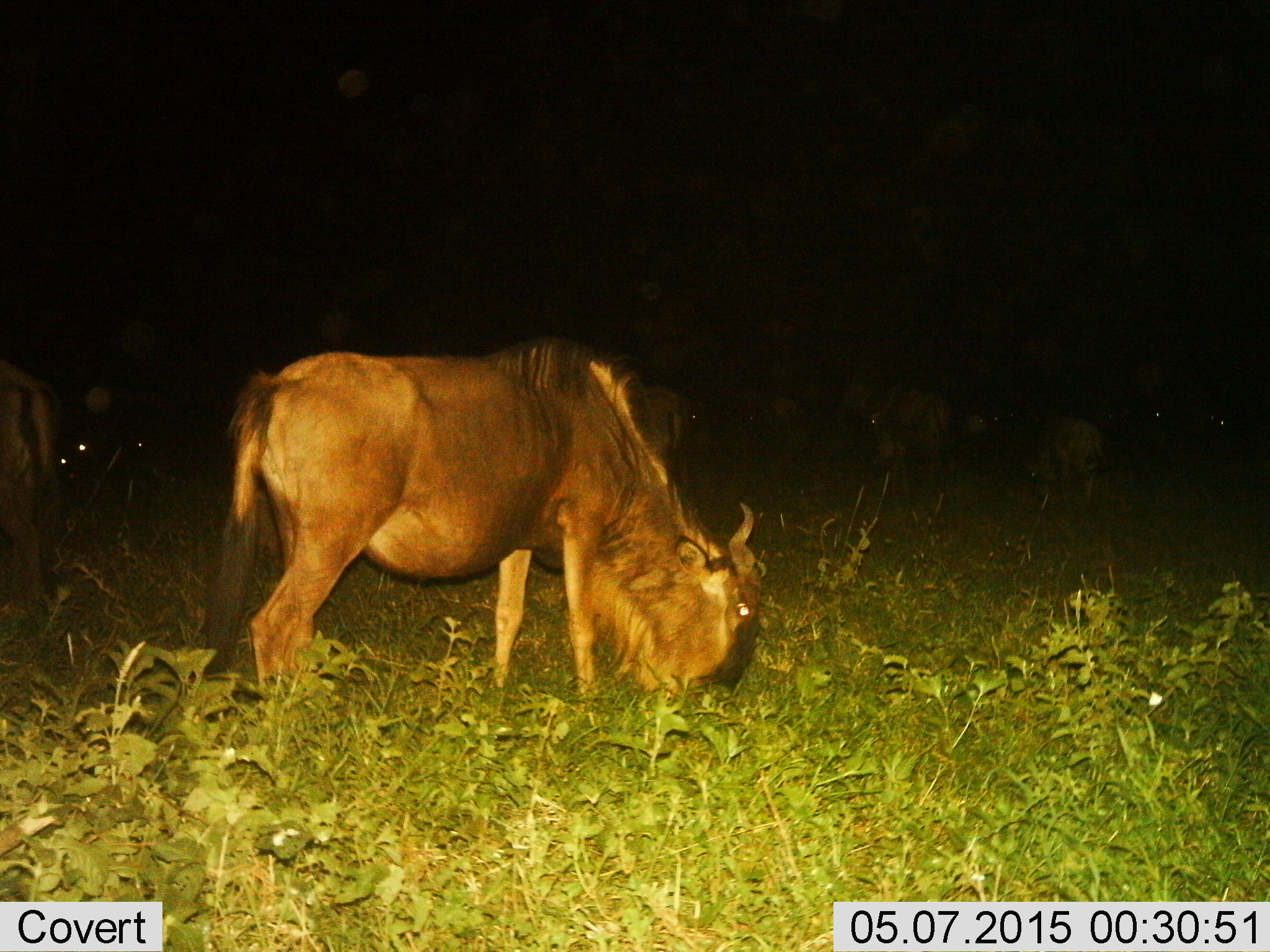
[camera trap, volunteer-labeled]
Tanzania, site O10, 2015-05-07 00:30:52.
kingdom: Animalia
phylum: Chordata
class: Mammalia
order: Artiodactyla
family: Bovidae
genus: Connochaetes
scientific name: Connochaetes taurinus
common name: blue wildebeest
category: wildebeest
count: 2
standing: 20%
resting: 10%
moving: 10%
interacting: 10%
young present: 10%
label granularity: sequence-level